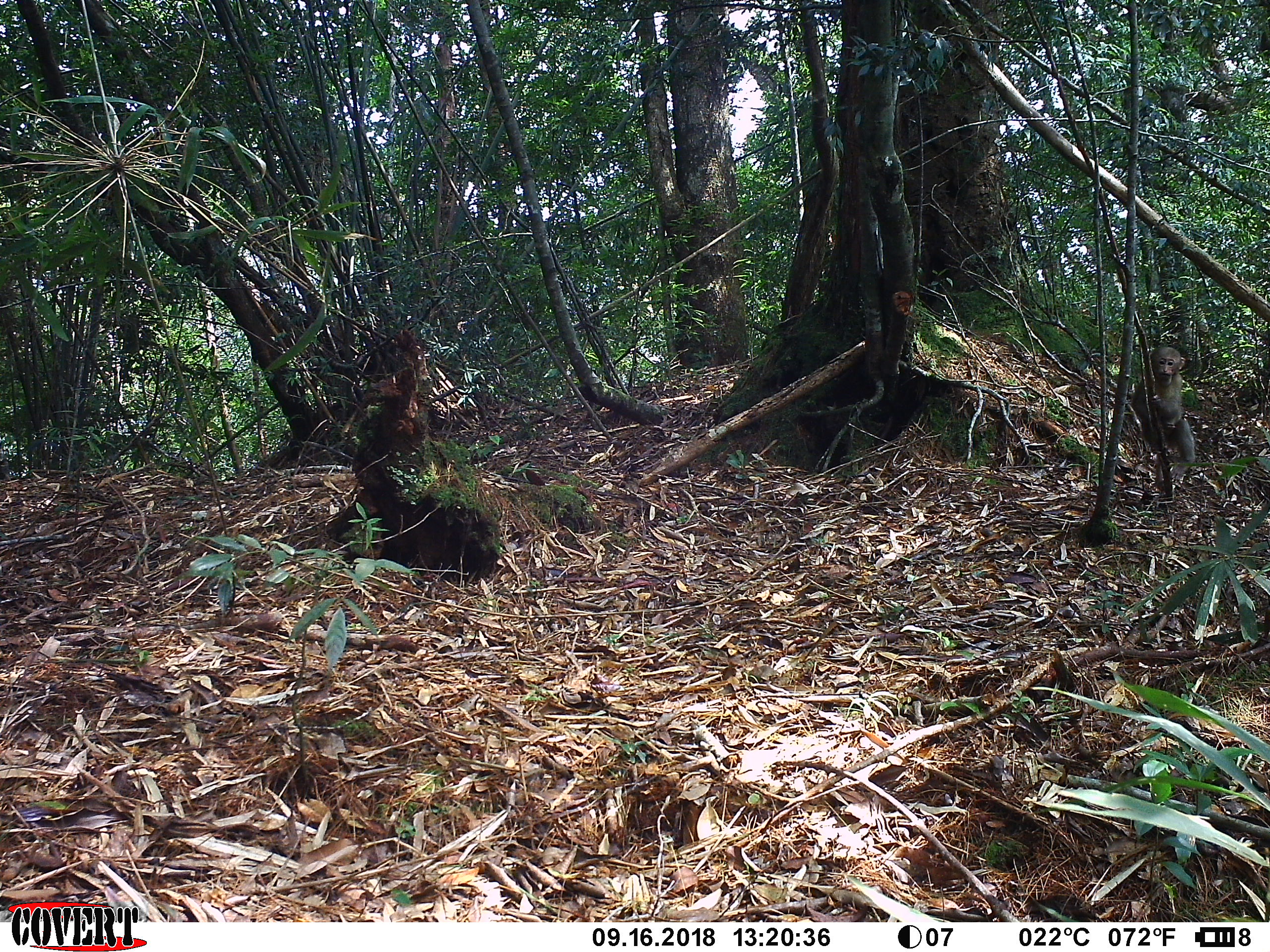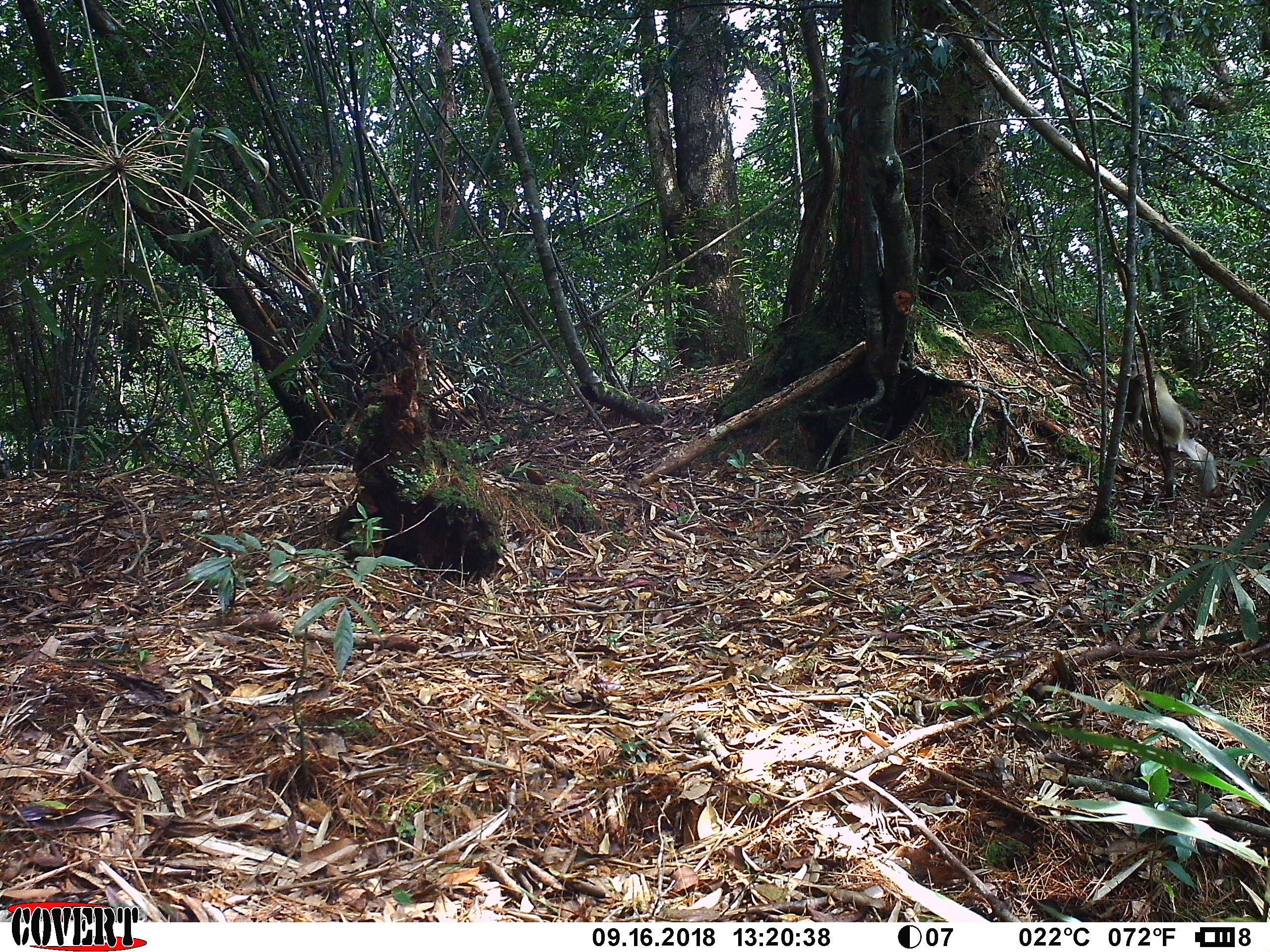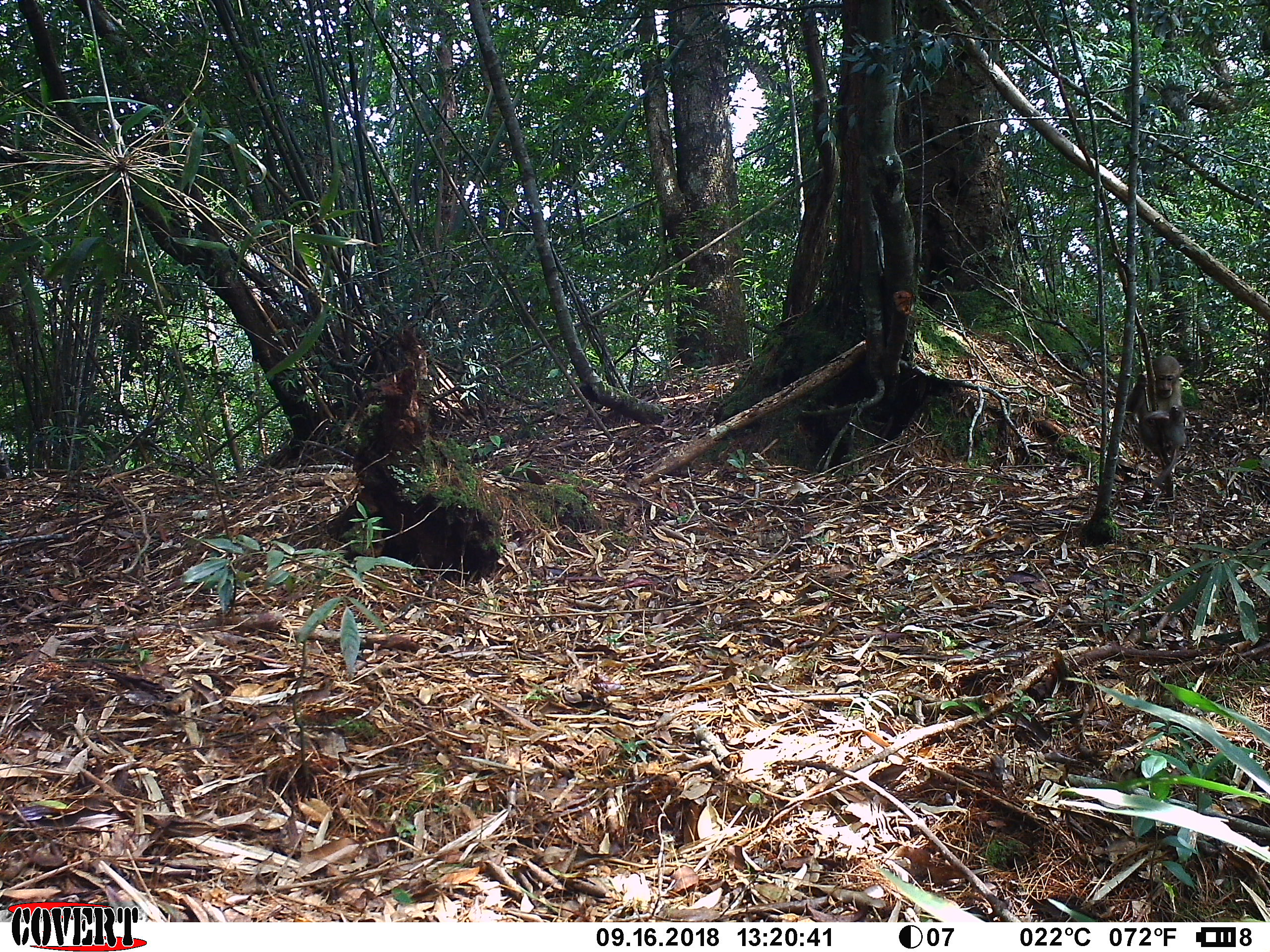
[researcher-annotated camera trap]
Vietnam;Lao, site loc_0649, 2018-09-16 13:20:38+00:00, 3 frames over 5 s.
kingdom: Animalia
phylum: Chordata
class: Mammalia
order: Primates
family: Cercopithecidae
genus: Macaca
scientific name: Macaca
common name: macaques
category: assam or rhesus macaque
Assam or rhesus macaque (macaques) (Macaca). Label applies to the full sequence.